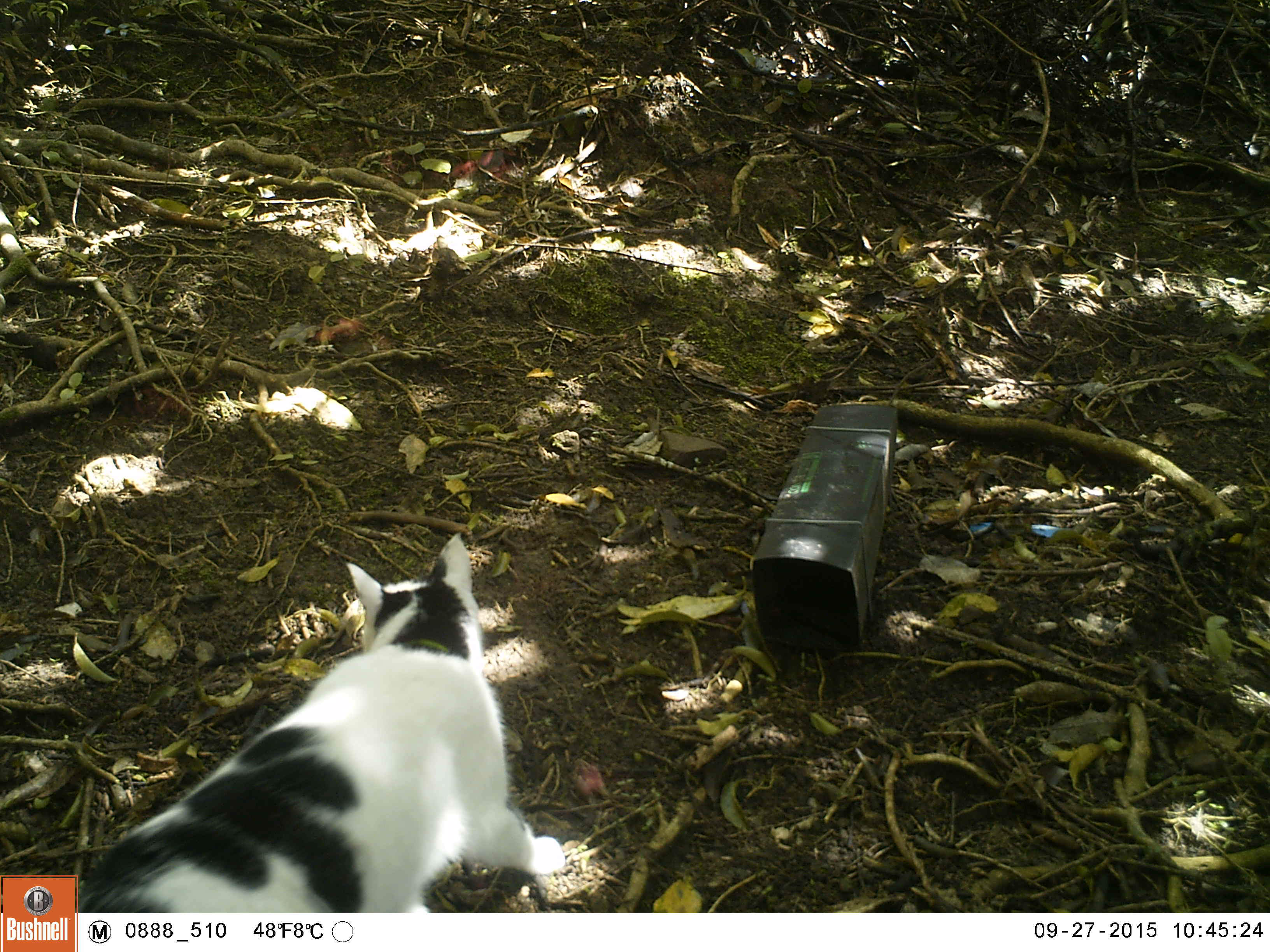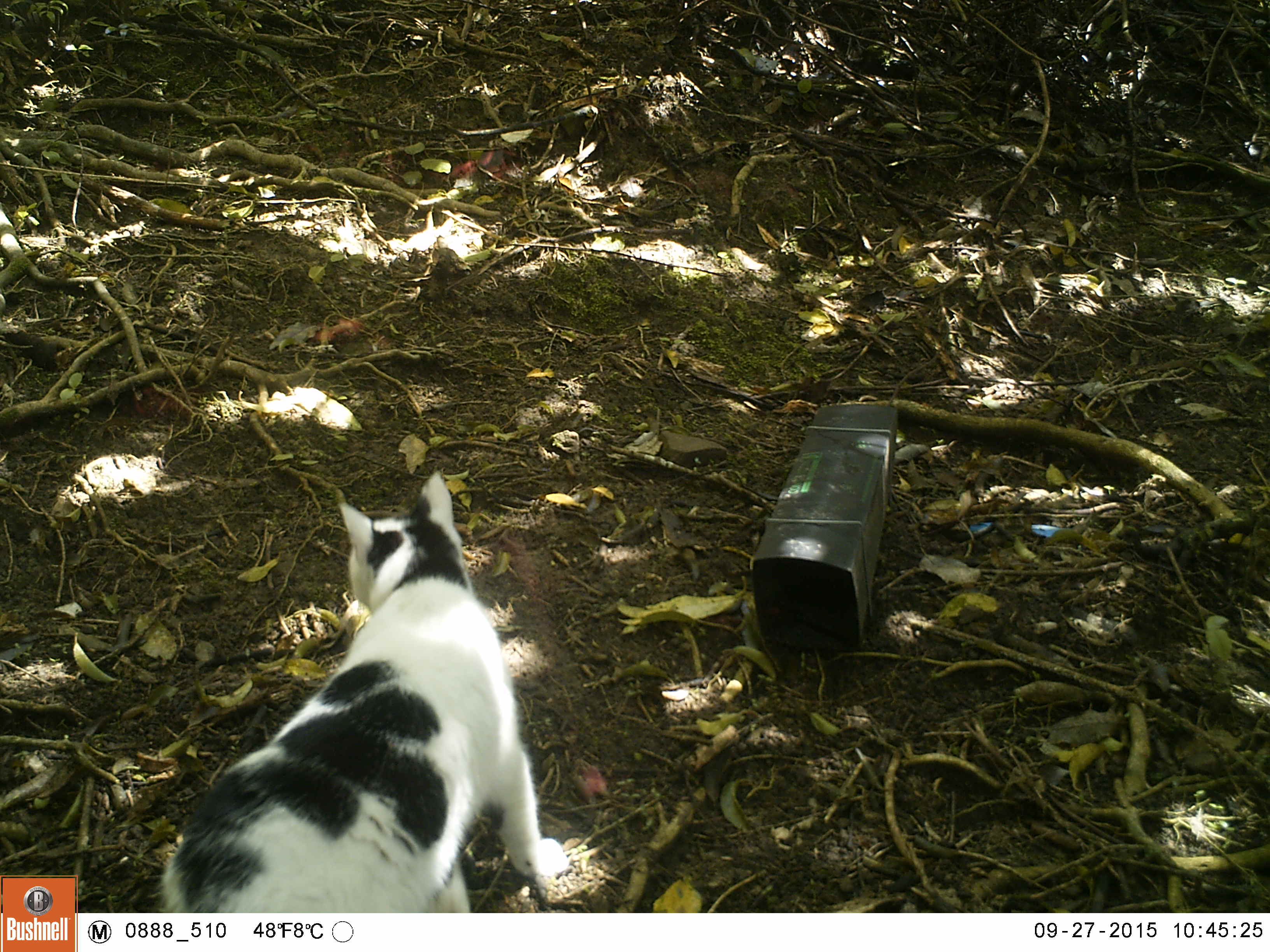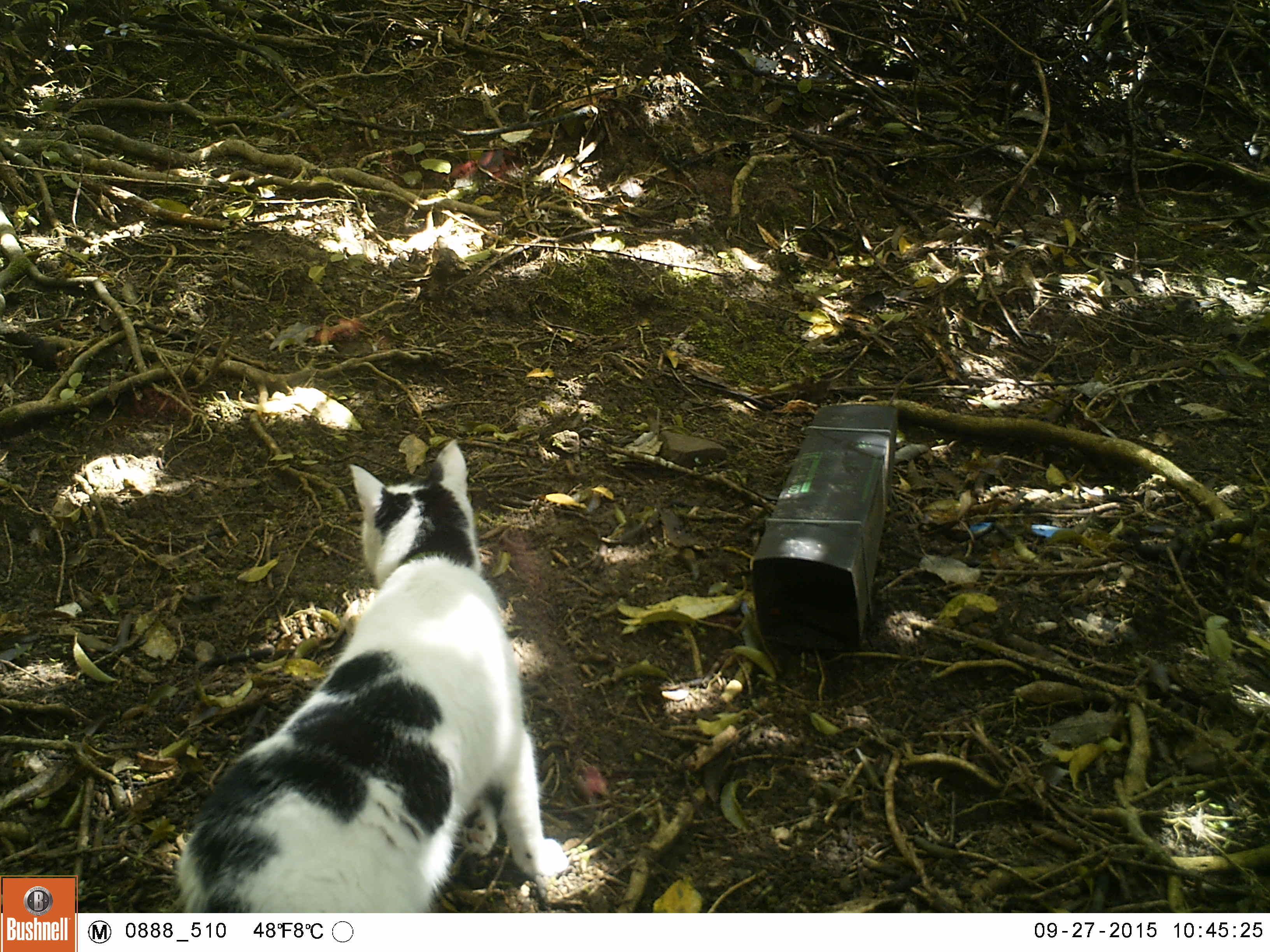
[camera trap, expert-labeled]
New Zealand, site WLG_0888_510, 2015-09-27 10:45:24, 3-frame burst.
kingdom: Animalia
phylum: Chordata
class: Mammalia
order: Carnivora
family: Felidae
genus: Felis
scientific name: Felis catus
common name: domestic cat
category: cat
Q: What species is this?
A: Cat (domestic cat) (Felis catus).